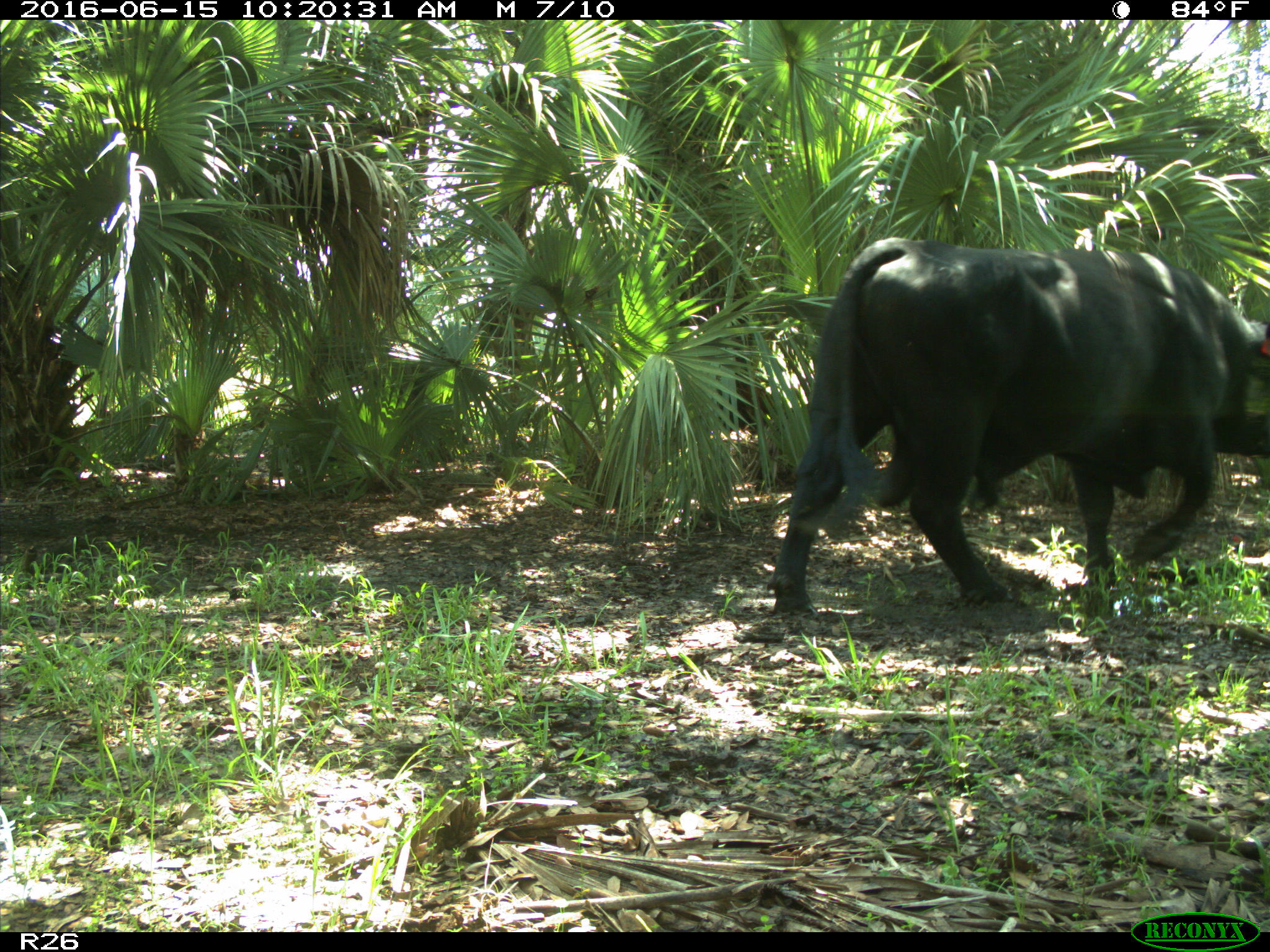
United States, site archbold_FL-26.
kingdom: Animalia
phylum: Chordata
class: Mammalia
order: Artiodactyla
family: Bovidae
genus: Bos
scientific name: Bos taurus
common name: domestic cow